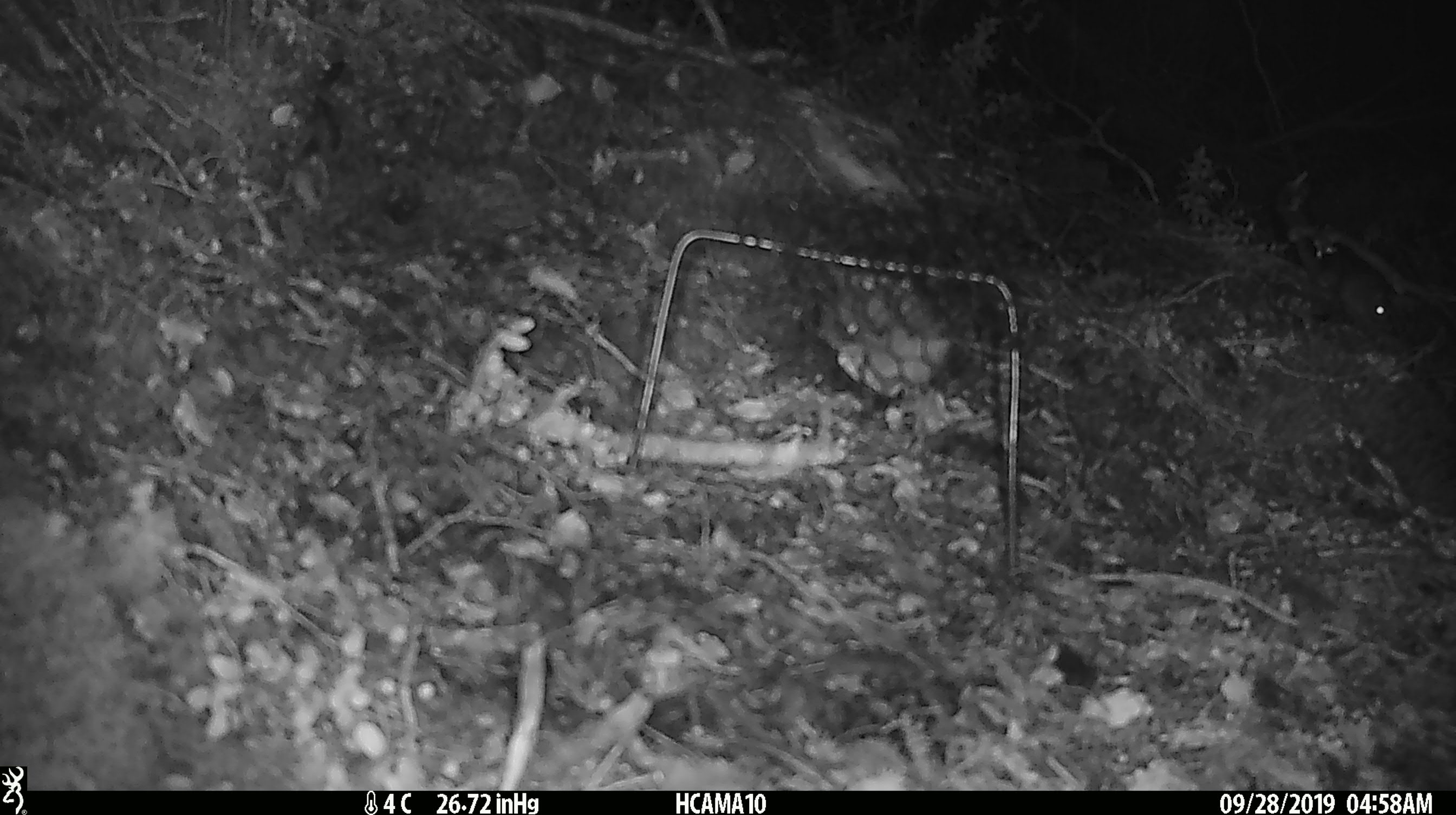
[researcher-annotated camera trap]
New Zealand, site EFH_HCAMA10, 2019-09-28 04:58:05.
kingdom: Animalia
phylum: Chordata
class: Mammalia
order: Rodentia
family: Muridae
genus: Mus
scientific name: Mus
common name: mouse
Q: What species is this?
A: Mouse (Mus).